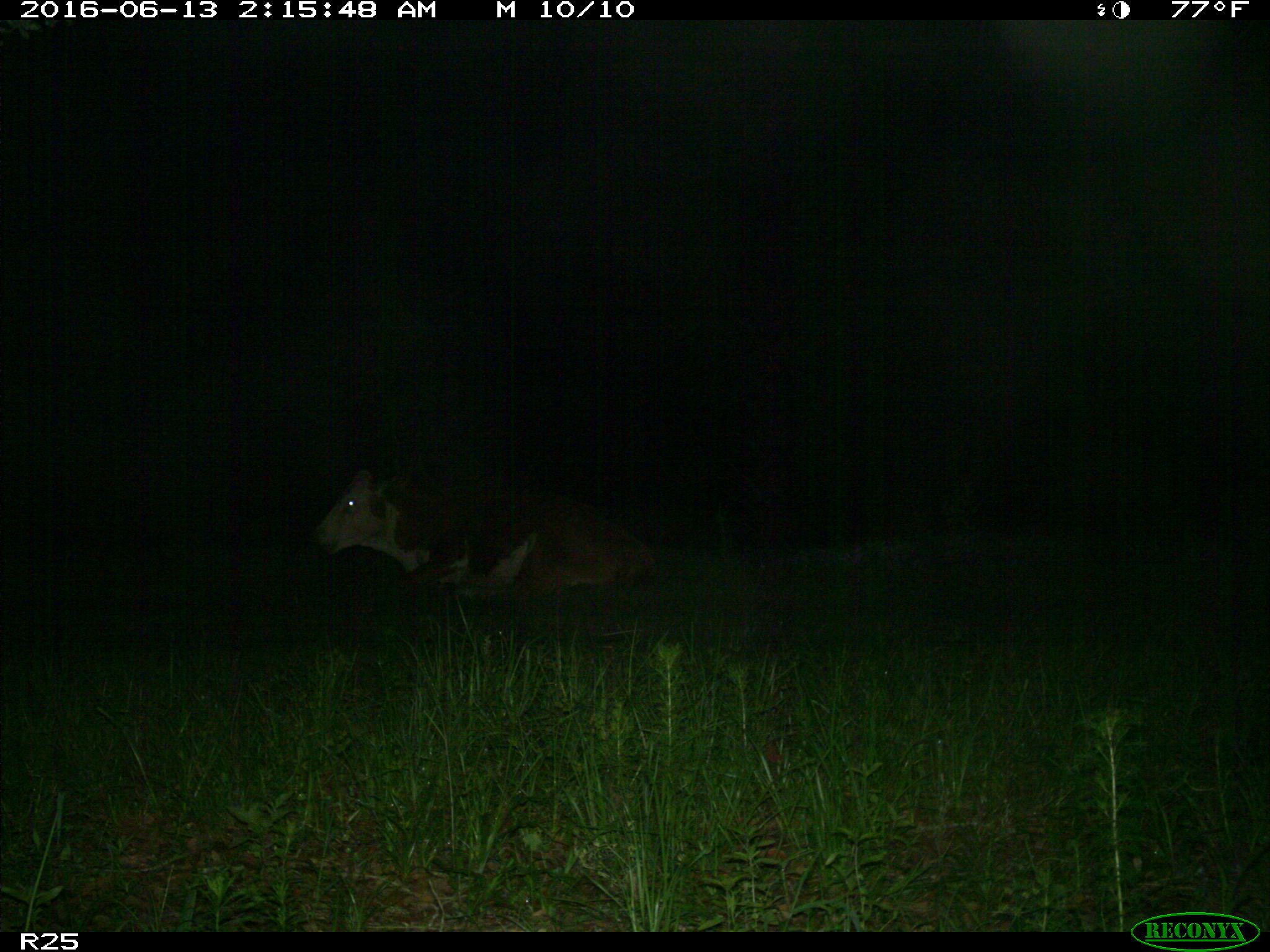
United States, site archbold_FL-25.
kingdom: Animalia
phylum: Chordata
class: Mammalia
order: Artiodactyla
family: Bovidae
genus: Bos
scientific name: Bos taurus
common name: domestic cow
Bos taurus (domestic cow).